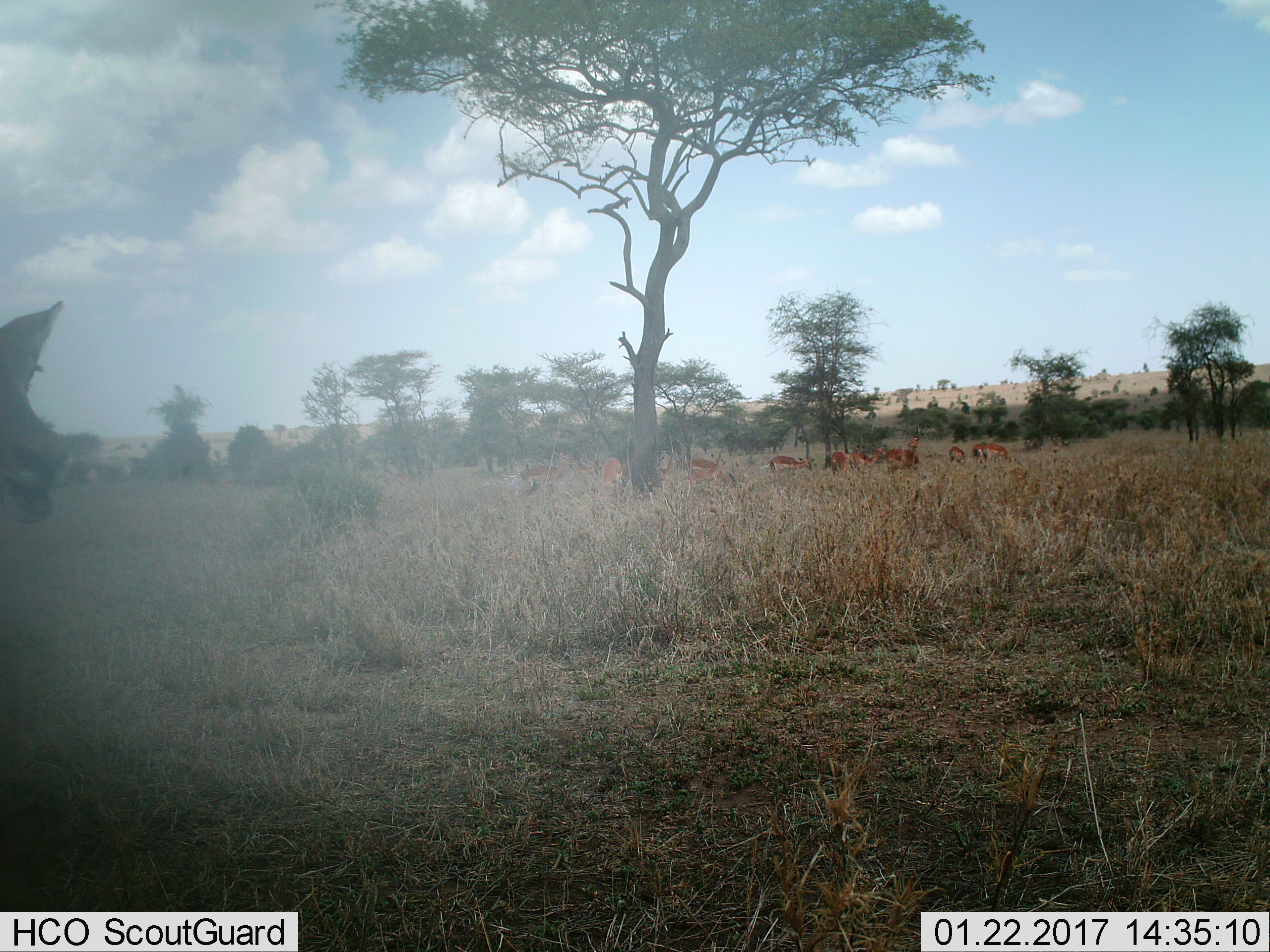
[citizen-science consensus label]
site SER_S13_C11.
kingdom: Animalia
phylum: Chordata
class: Mammalia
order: Artiodactyla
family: Bovidae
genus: Aepyceros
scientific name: Aepyceros melampus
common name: impala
Impala (Aepyceros melampus), count 11-50. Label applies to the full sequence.